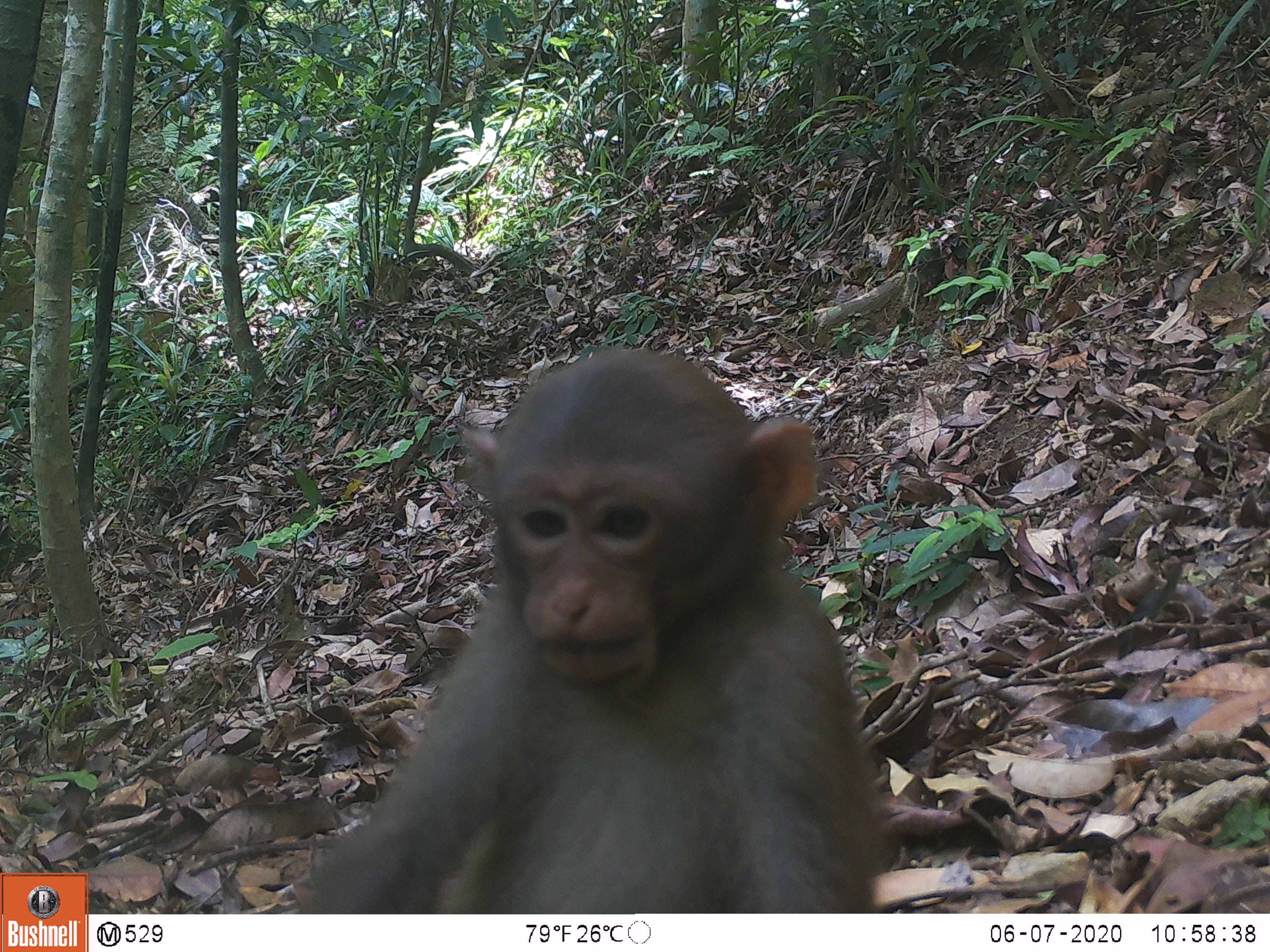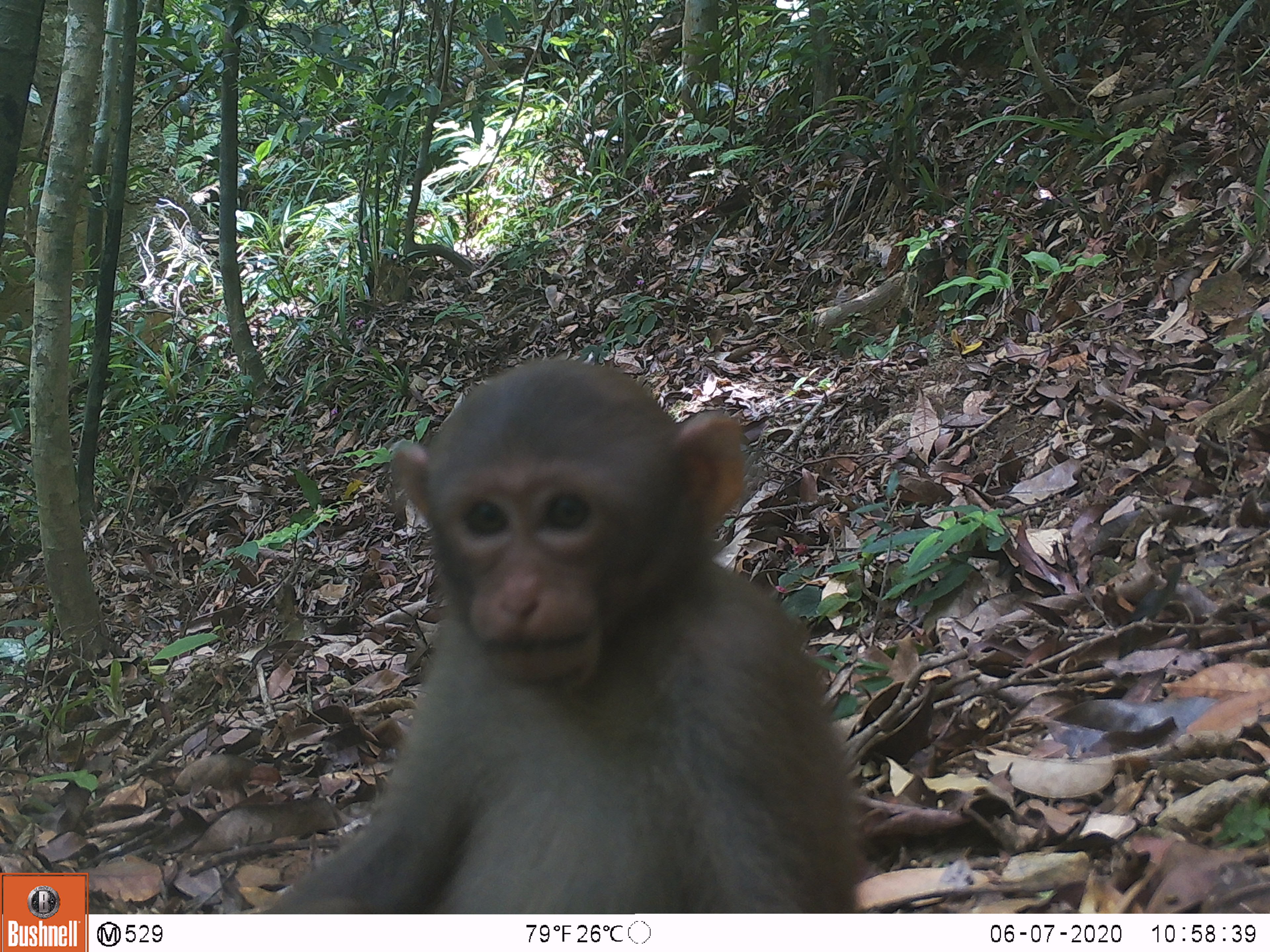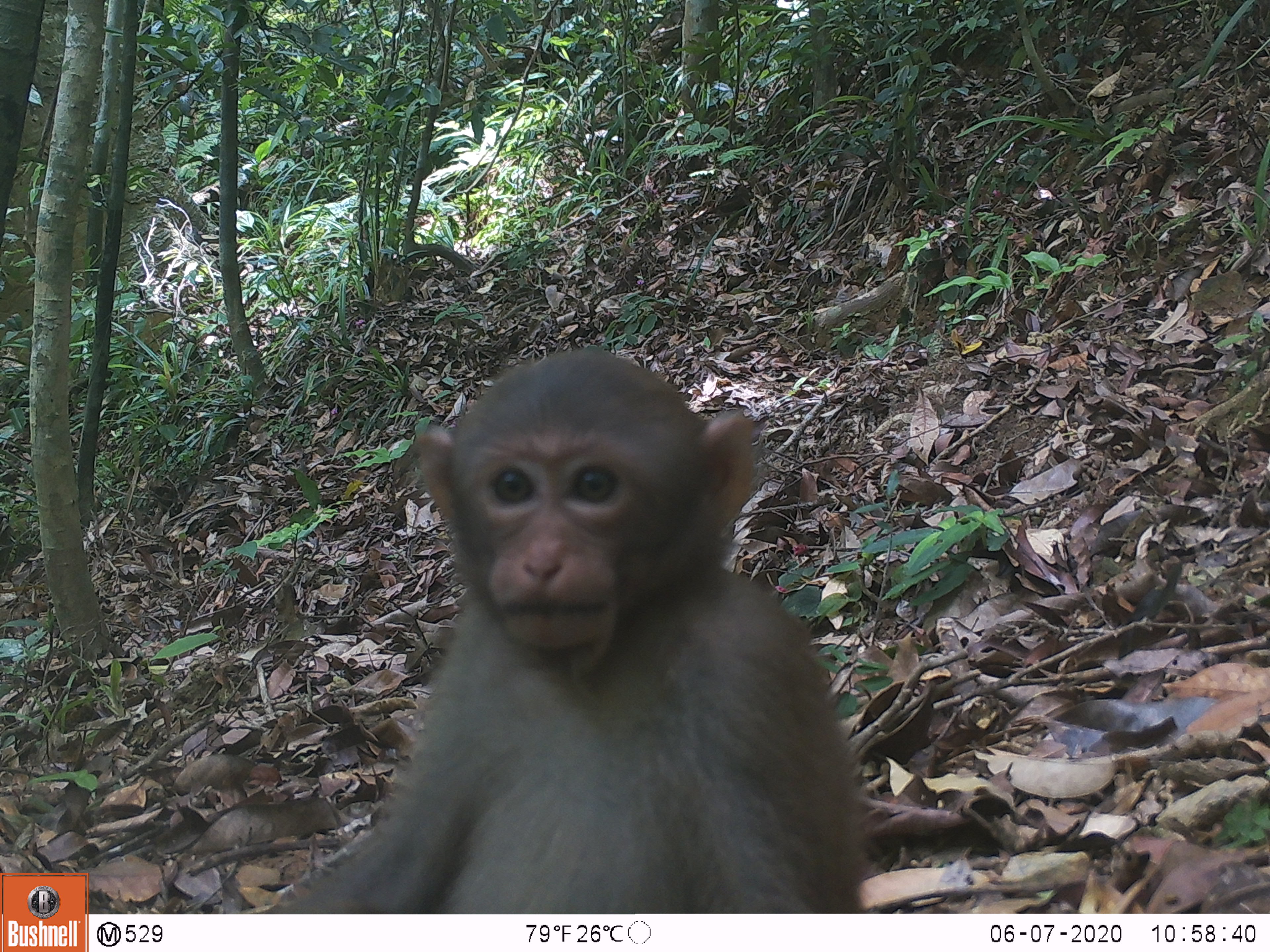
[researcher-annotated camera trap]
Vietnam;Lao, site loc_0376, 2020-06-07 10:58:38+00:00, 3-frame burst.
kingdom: Animalia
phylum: Chordata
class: Mammalia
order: Primates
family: Cercopithecidae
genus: Macaca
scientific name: Macaca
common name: macaques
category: assam or rhesus macaque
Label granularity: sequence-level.